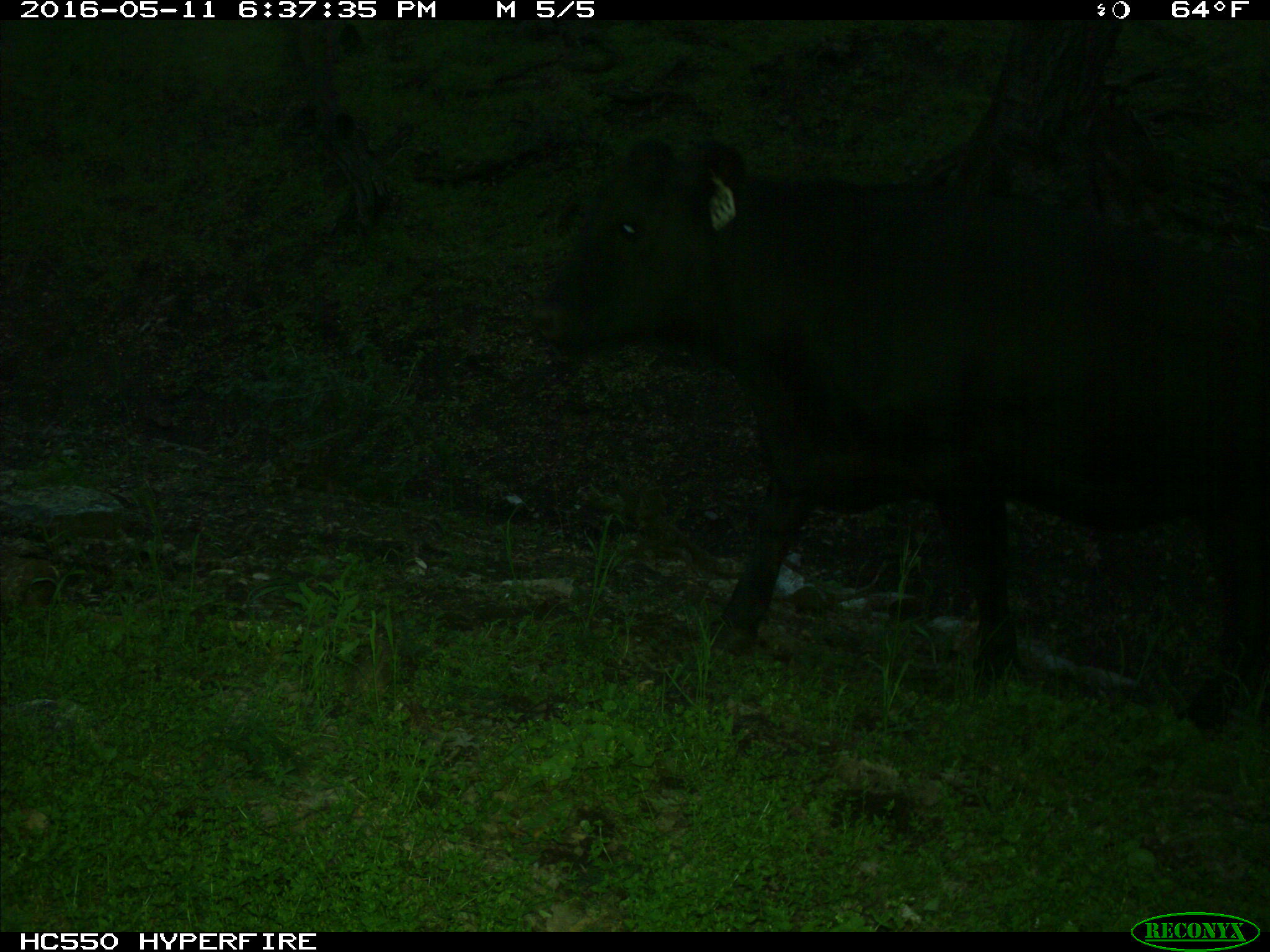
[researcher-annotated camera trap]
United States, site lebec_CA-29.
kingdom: Animalia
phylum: Chordata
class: Mammalia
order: Artiodactyla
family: Bovidae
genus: Bos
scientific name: Bos taurus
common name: domestic cow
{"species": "Bos taurus (domestic cow)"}